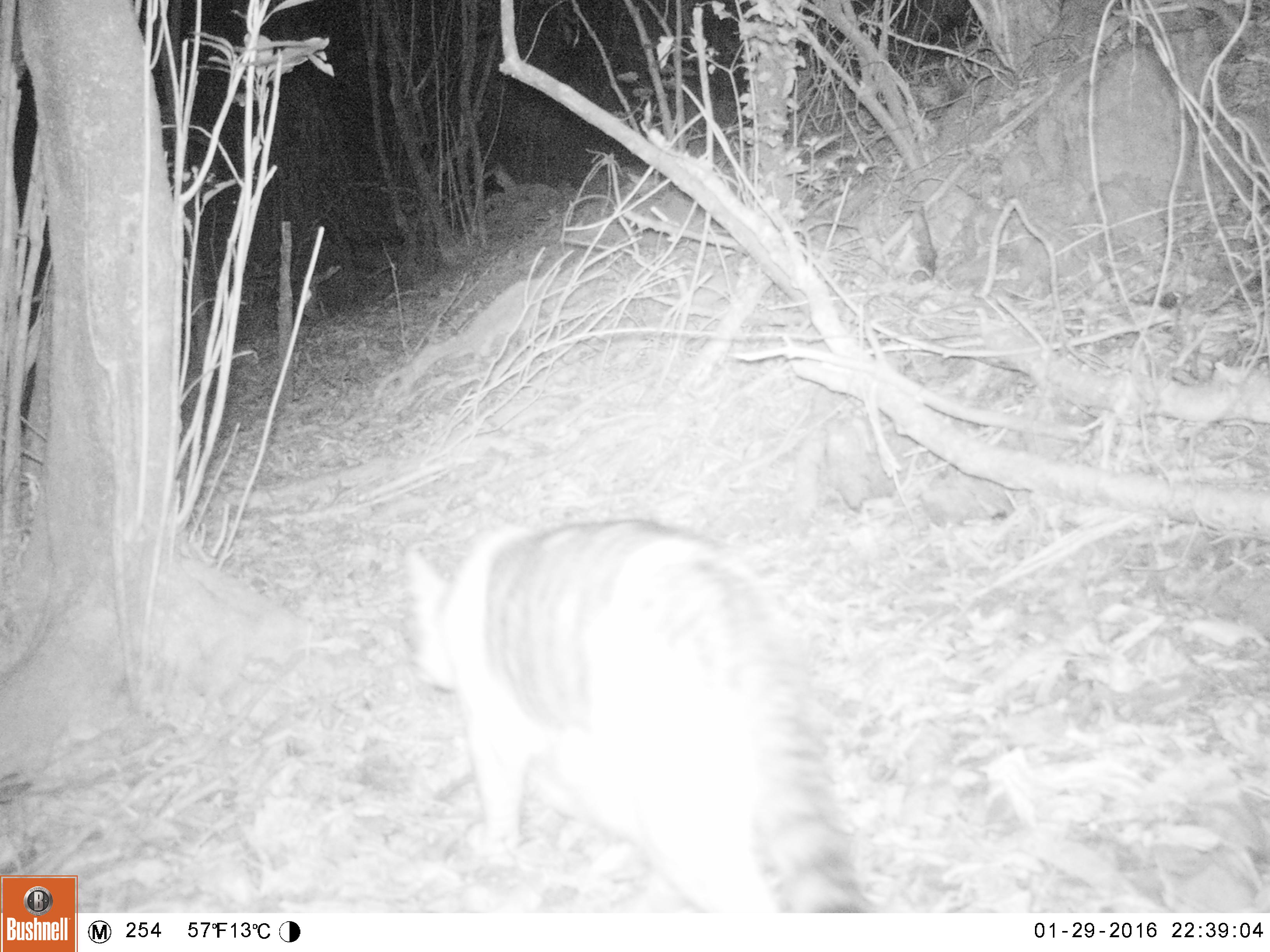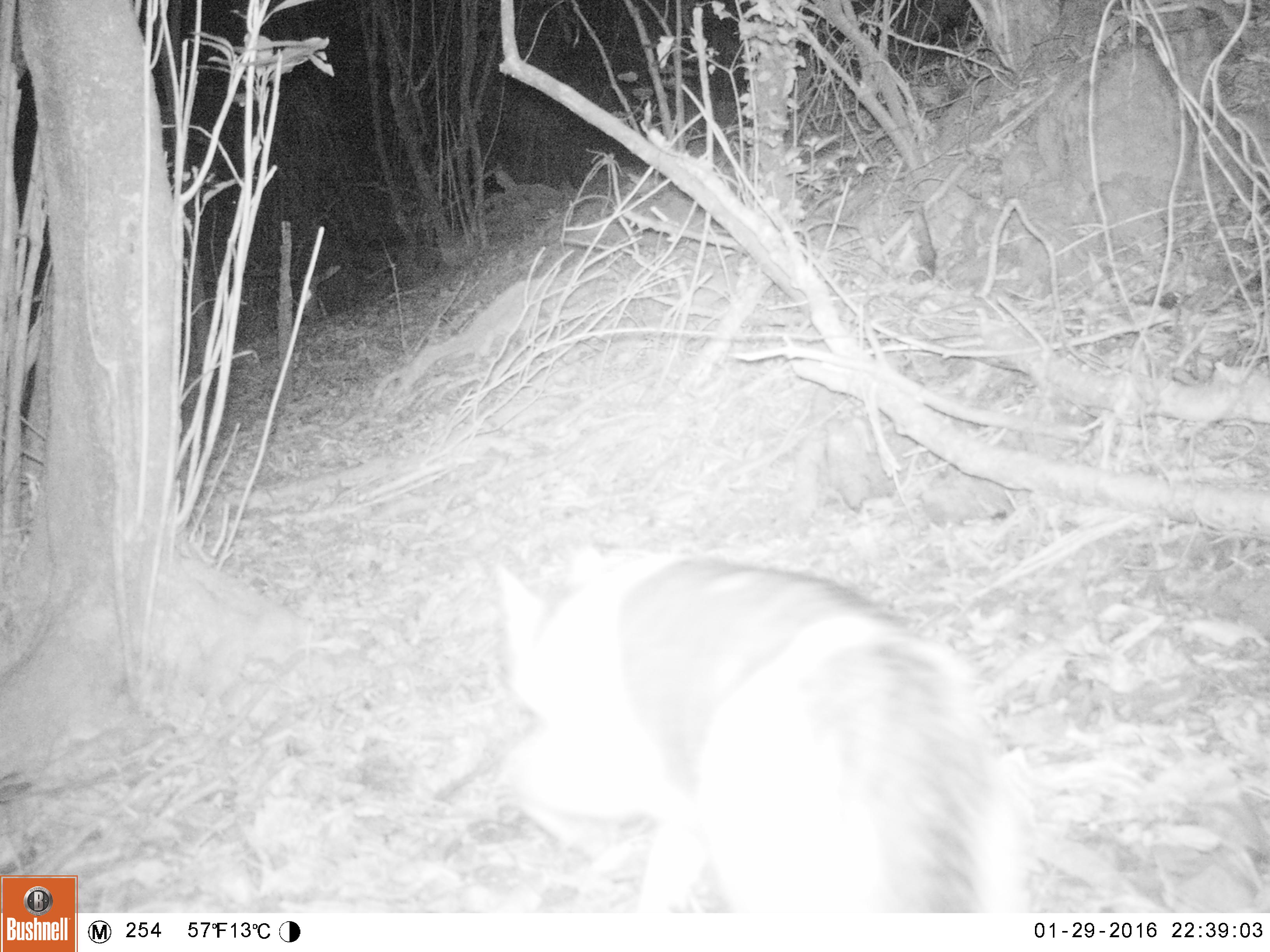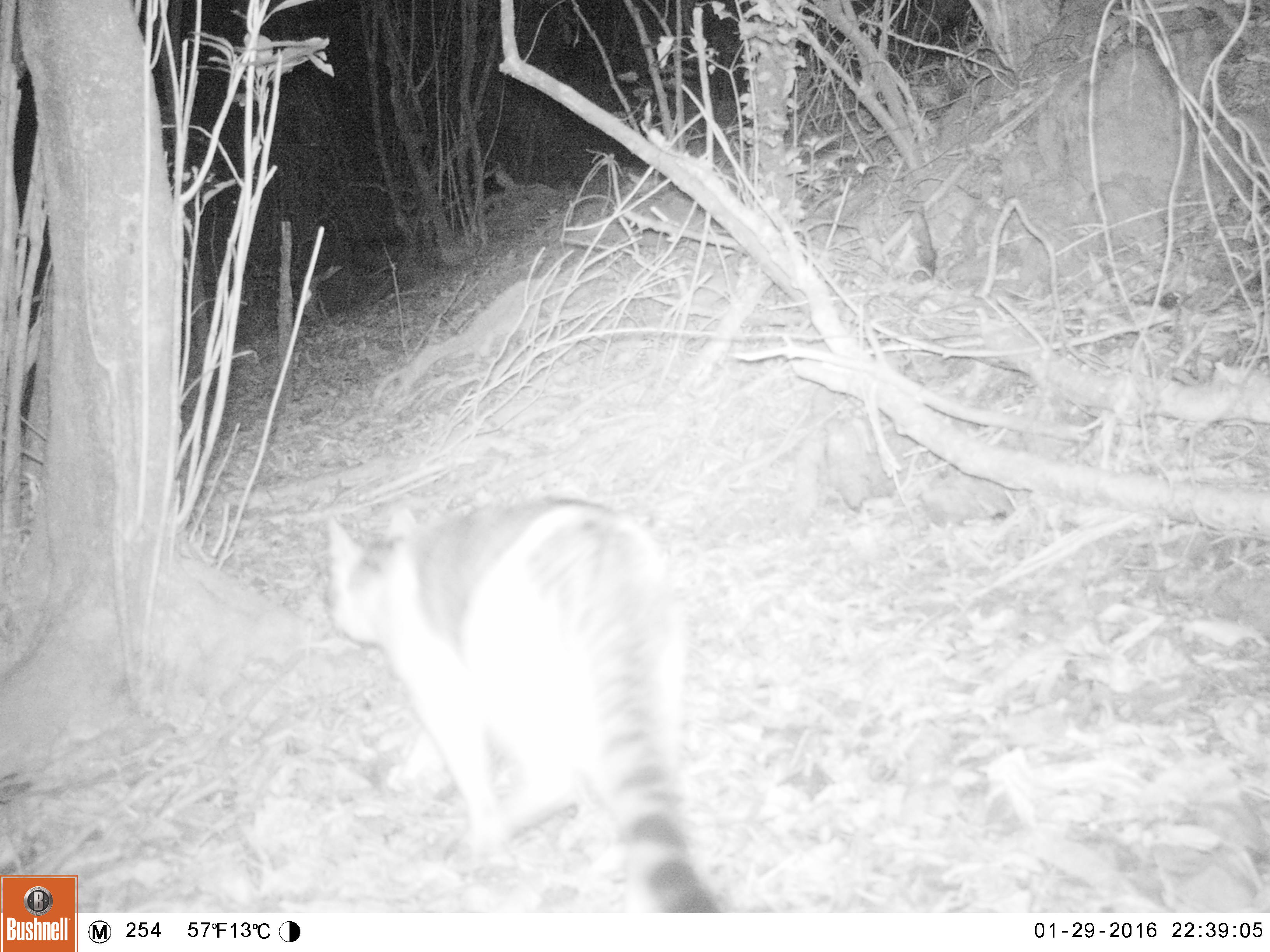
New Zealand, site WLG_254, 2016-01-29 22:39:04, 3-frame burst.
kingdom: Animalia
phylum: Chordata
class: Mammalia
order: Carnivora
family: Felidae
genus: Felis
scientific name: Felis catus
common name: domestic cat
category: cat